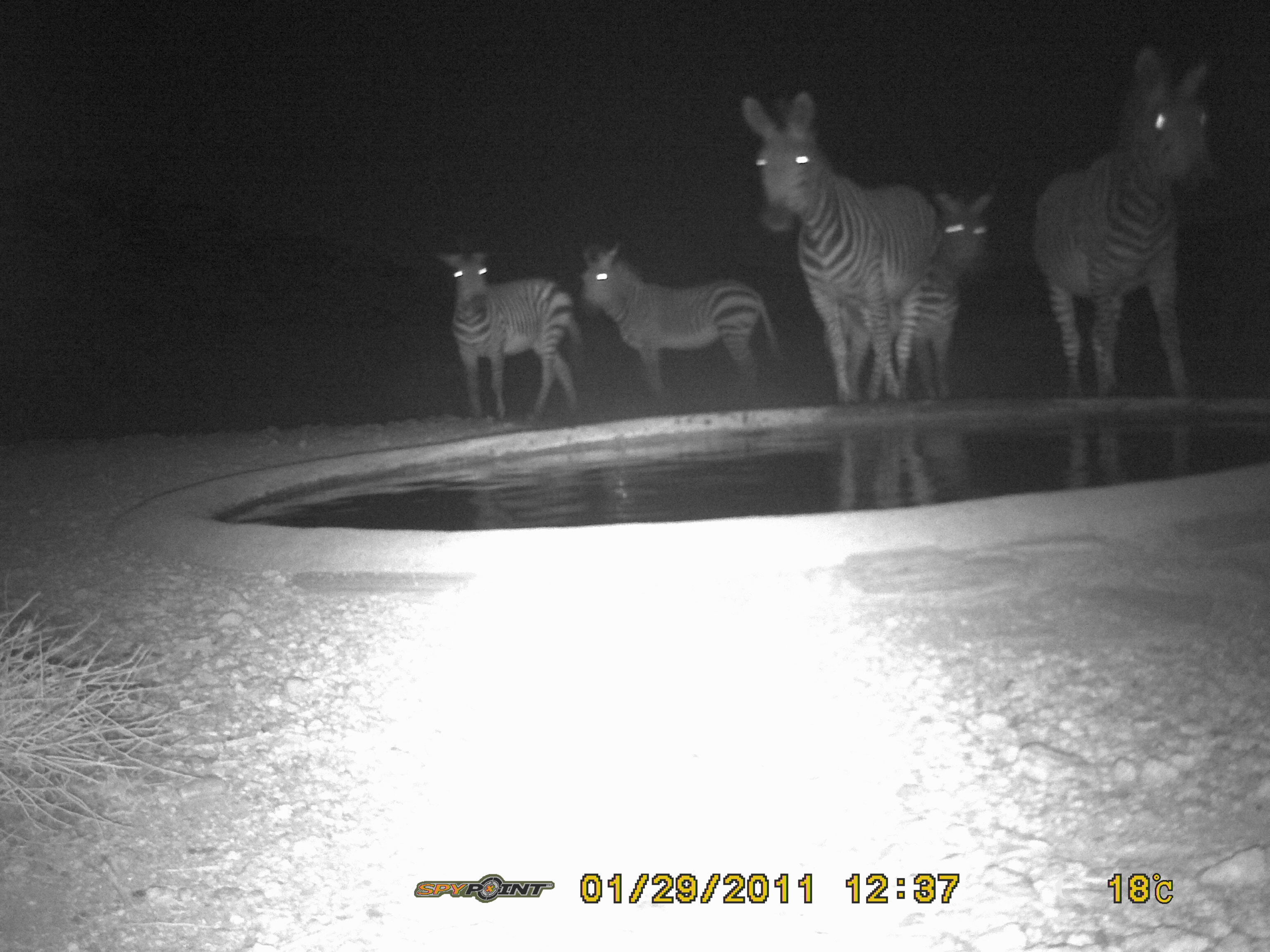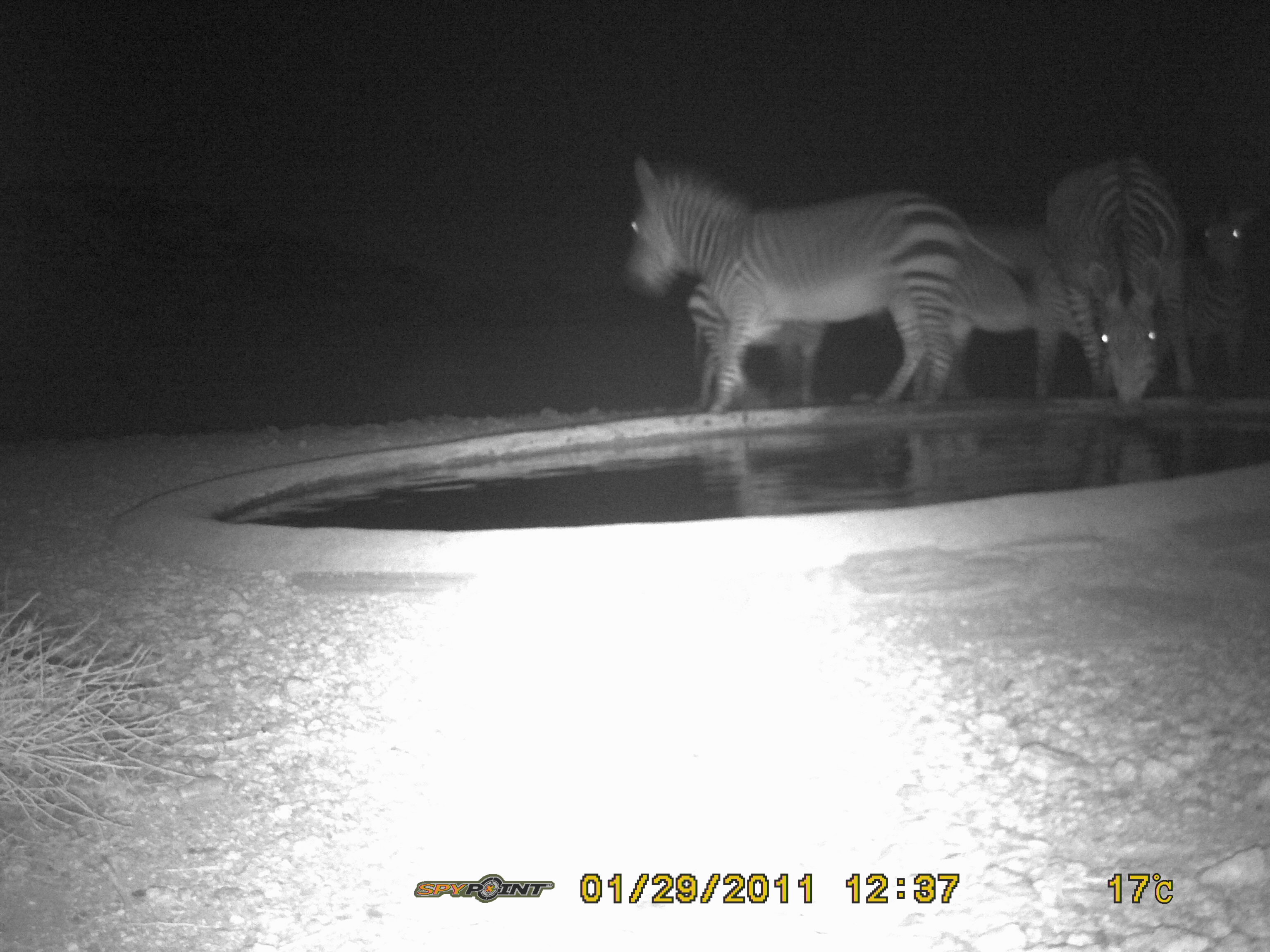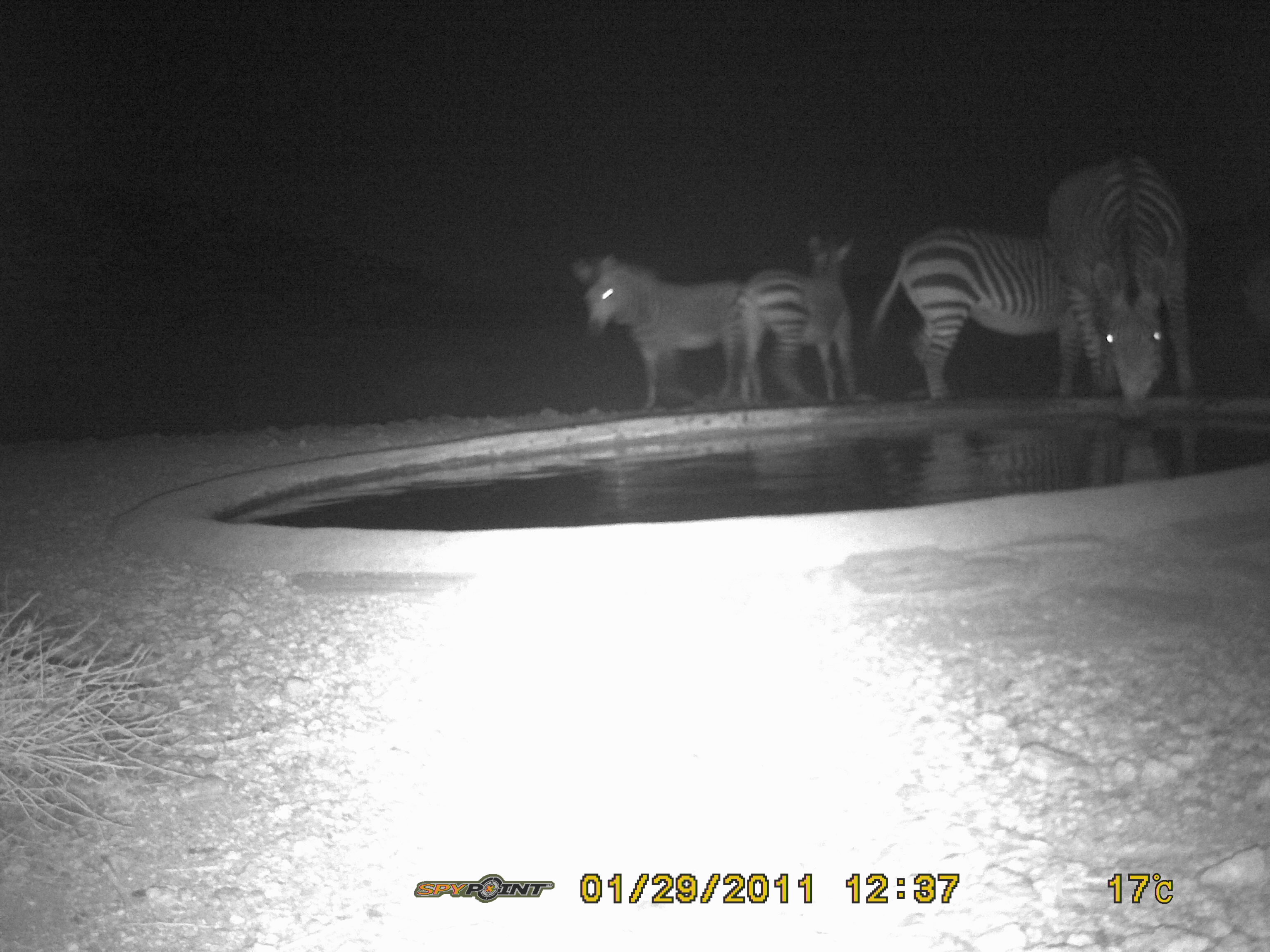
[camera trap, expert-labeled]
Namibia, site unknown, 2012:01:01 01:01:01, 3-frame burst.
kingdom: Animalia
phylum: Chordata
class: Mammalia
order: Perissodactyla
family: Equidae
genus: Equus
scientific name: Equus zebra hartmannae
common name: hartmann's mountain zebra